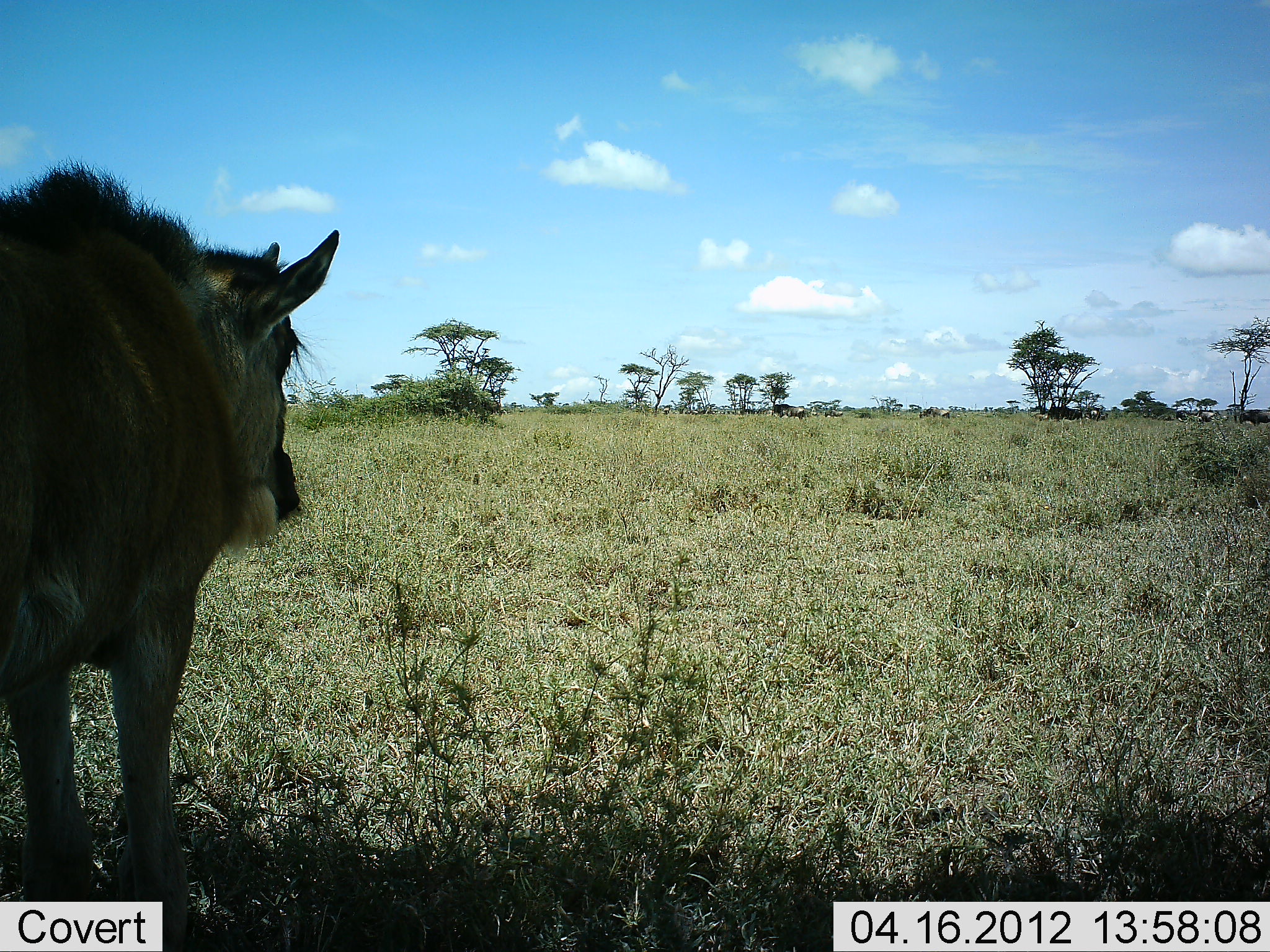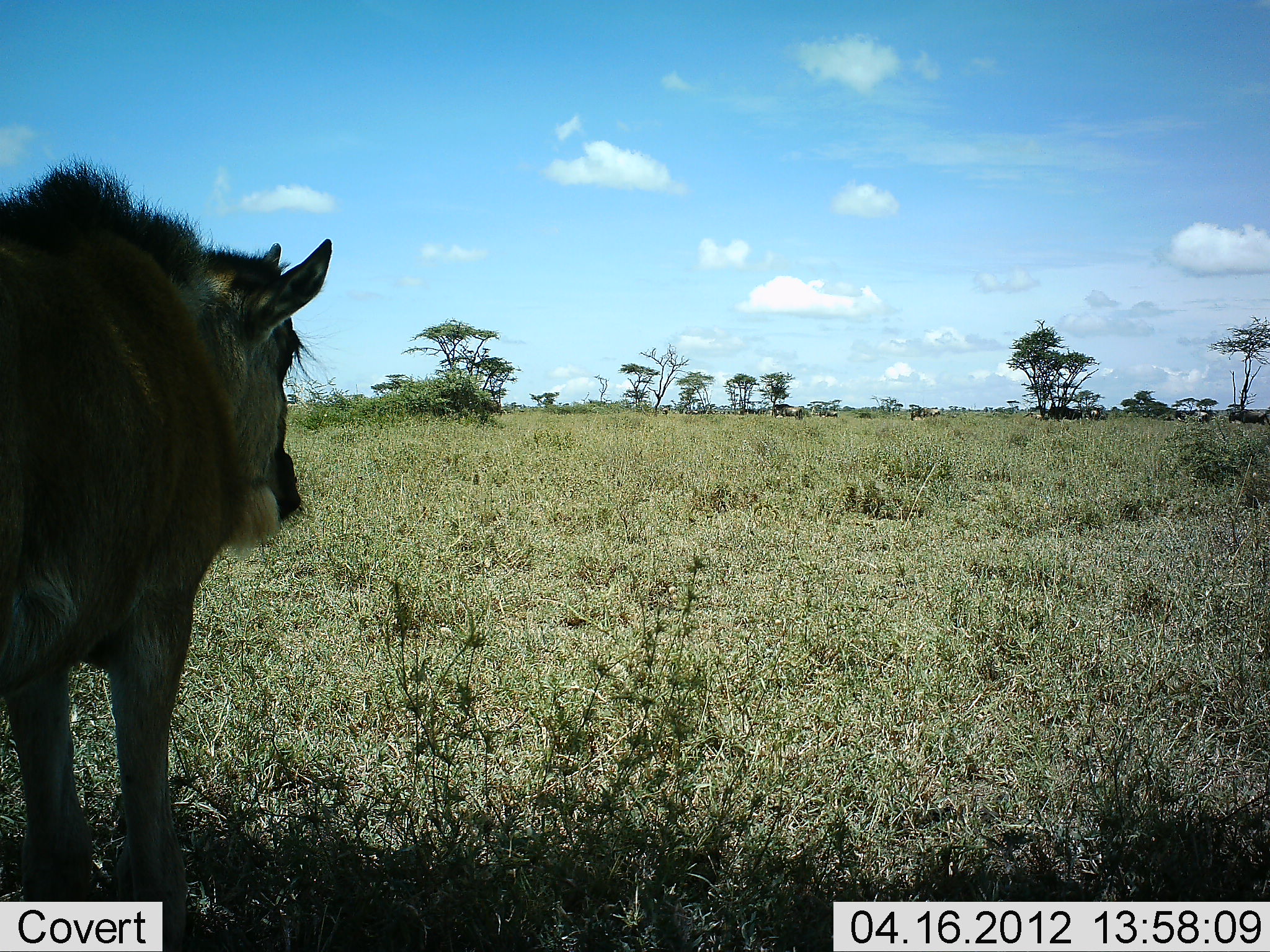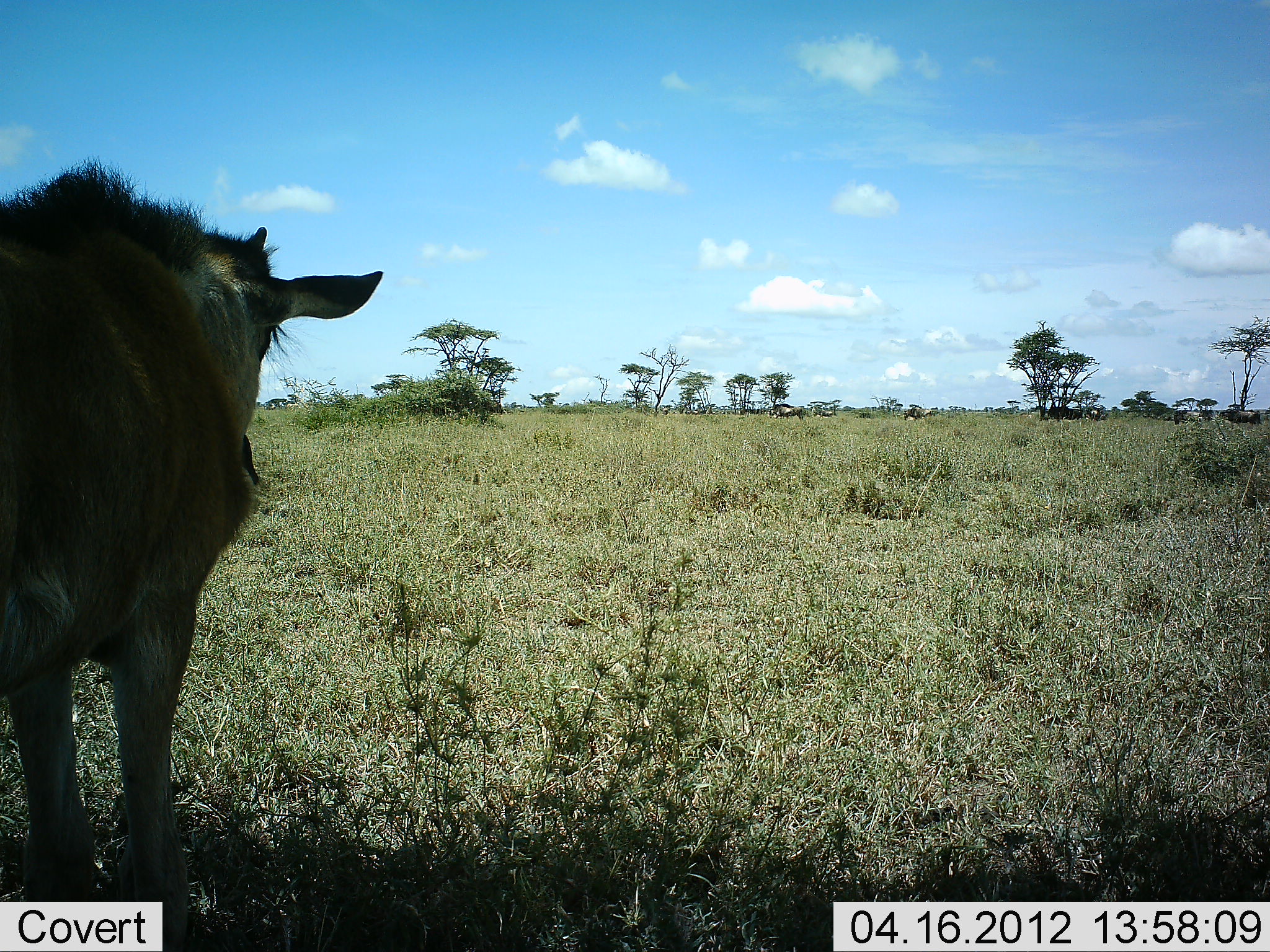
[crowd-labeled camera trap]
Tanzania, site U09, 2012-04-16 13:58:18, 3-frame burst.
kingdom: Animalia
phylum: Chordata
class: Mammalia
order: Artiodactyla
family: Bovidae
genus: Connochaetes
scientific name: Connochaetes taurinus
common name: blue wildebeest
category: wildebeest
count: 1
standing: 100%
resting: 0%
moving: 29%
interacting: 0%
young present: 53%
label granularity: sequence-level